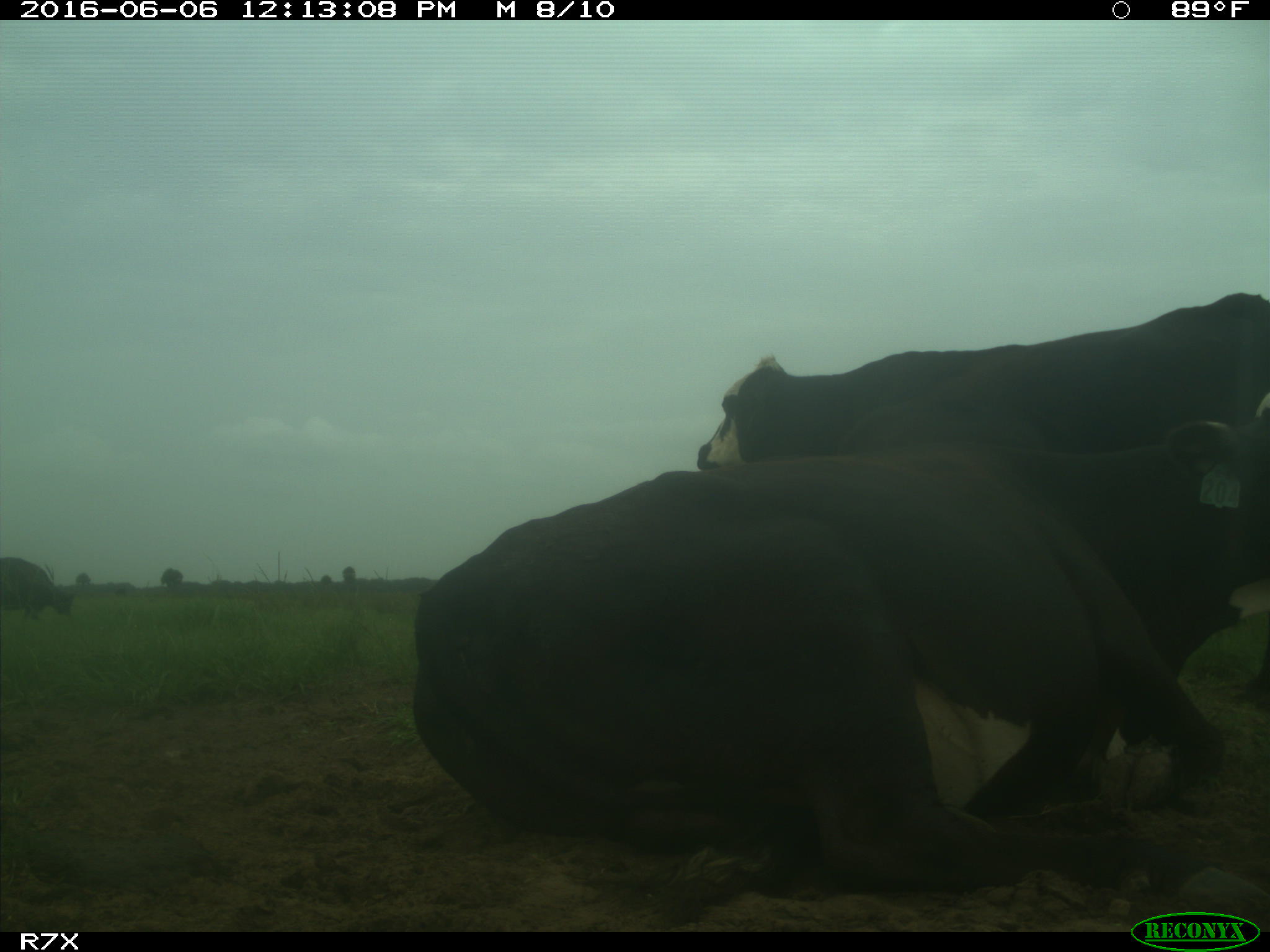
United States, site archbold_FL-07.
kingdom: Animalia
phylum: Chordata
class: Mammalia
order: Artiodactyla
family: Bovidae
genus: Bos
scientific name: Bos taurus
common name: domestic cow